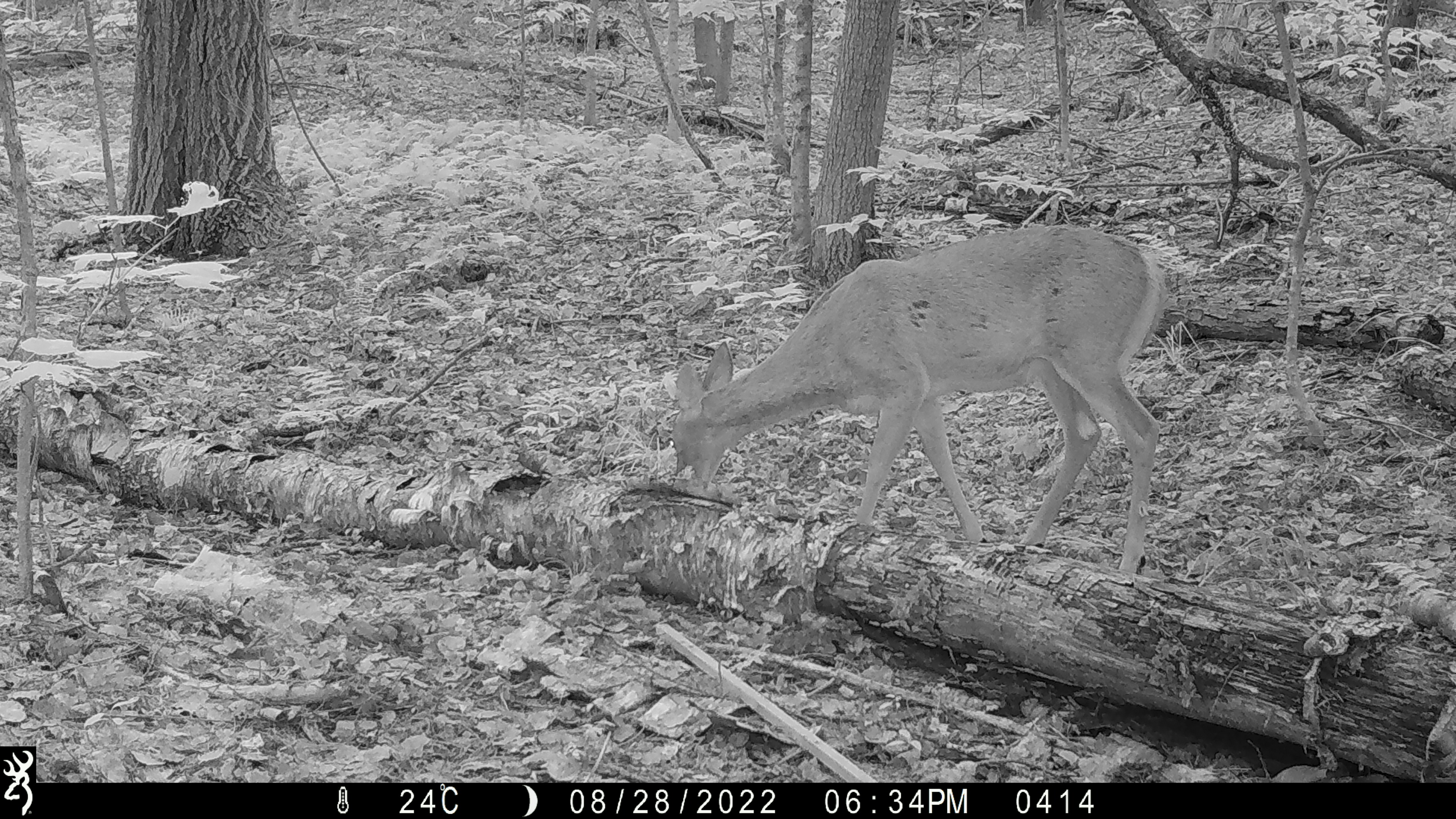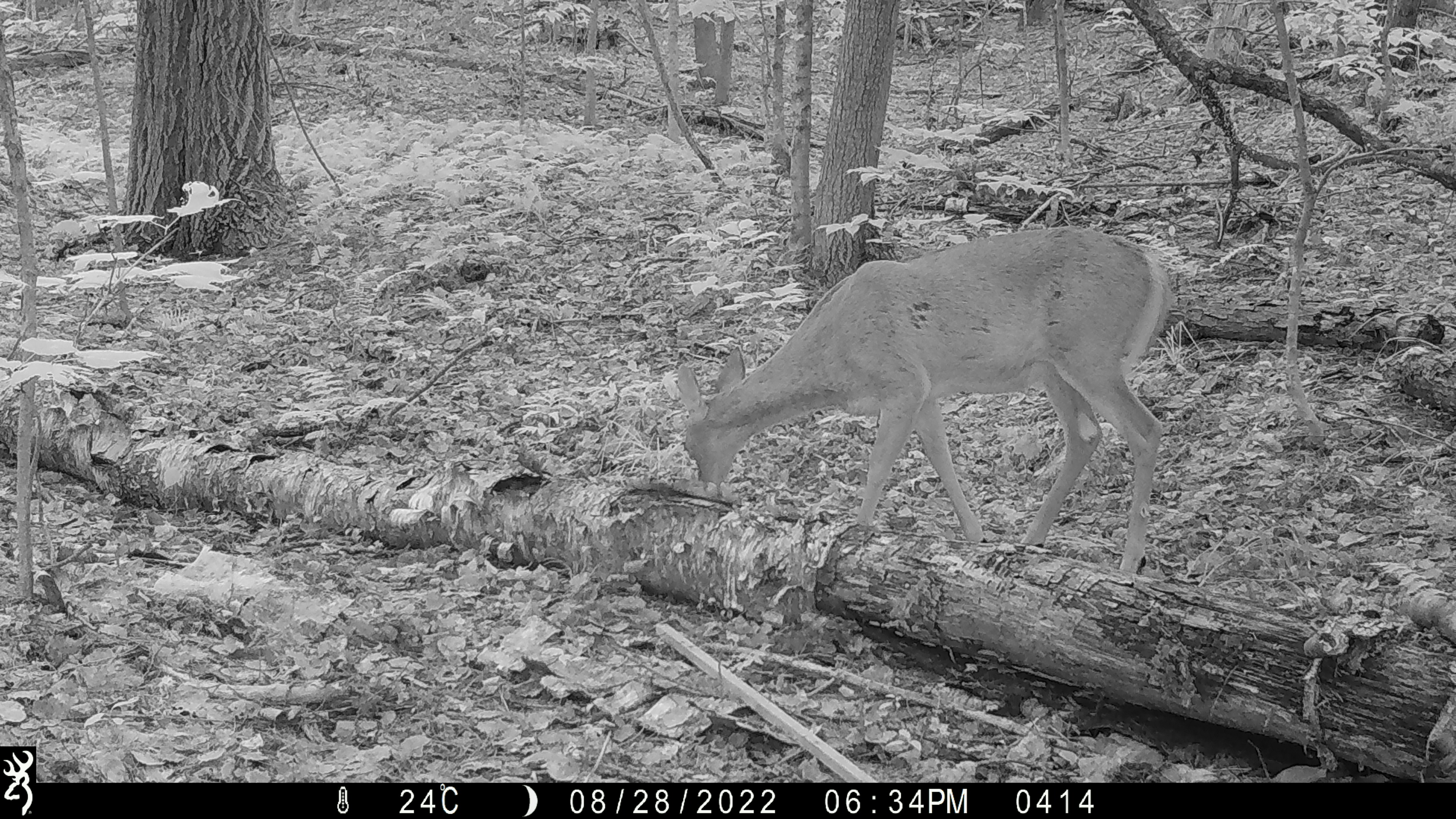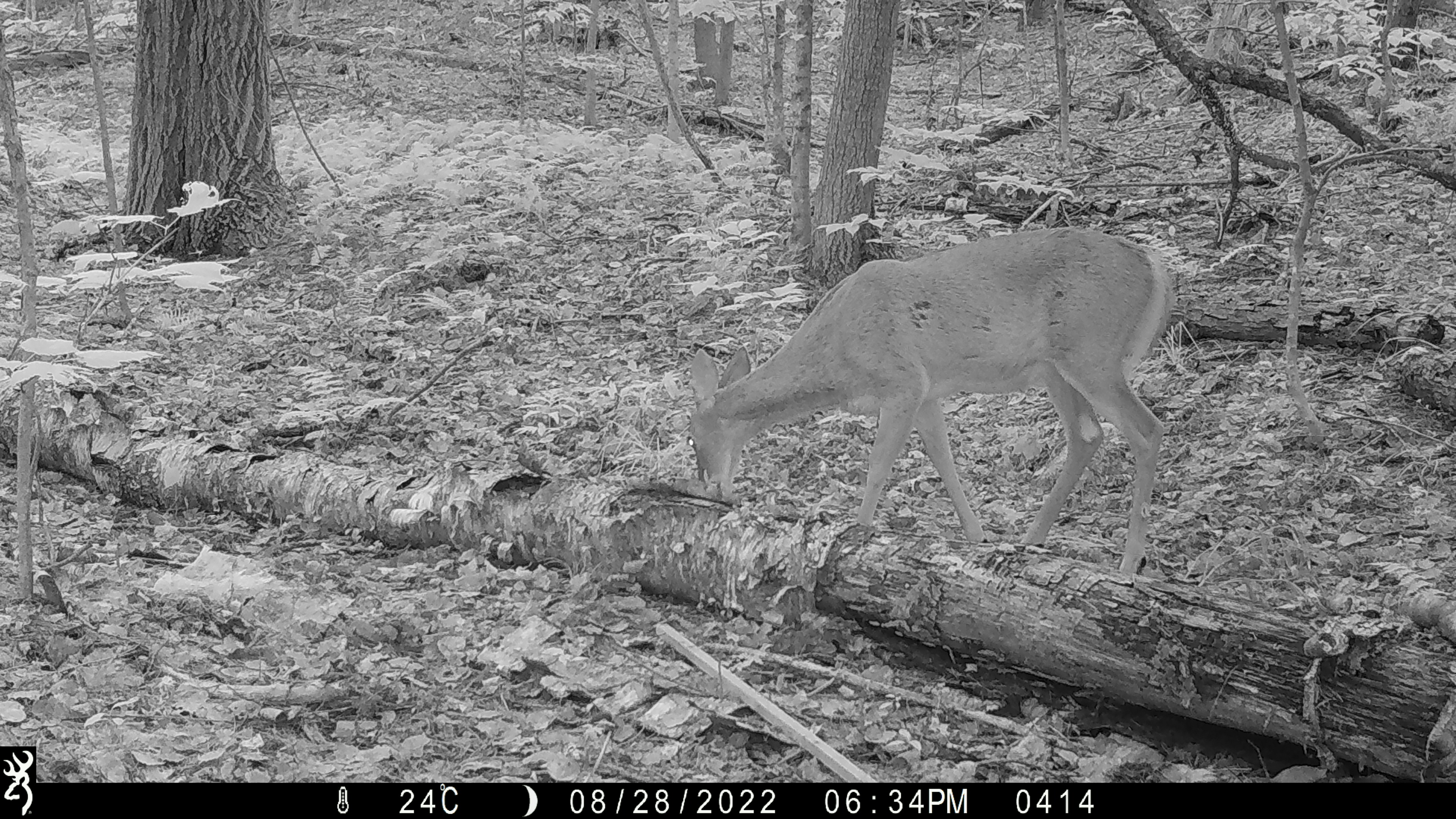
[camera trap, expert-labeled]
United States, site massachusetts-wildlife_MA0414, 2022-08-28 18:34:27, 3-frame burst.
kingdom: Animalia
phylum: Chordata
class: Mammalia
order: Artiodactyla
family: Cervidae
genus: Odocoileus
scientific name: Odocoileus virginianus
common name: white-tailed deer